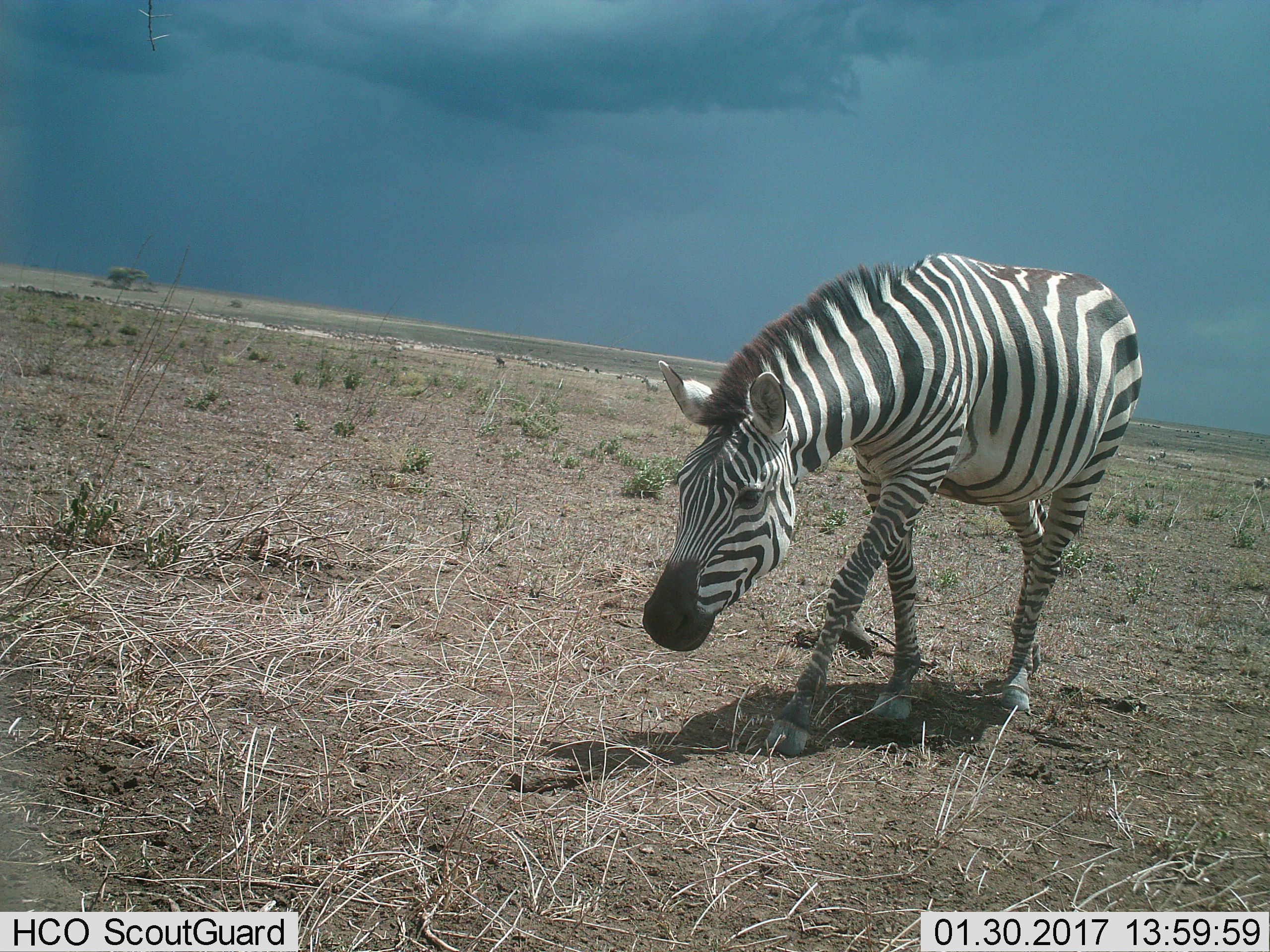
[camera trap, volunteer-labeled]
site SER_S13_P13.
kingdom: Animalia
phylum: Chordata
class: Mammalia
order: Perissodactyla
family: Equidae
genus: Equus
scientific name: Equus quagga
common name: plains zebra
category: zebraplains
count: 1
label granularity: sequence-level